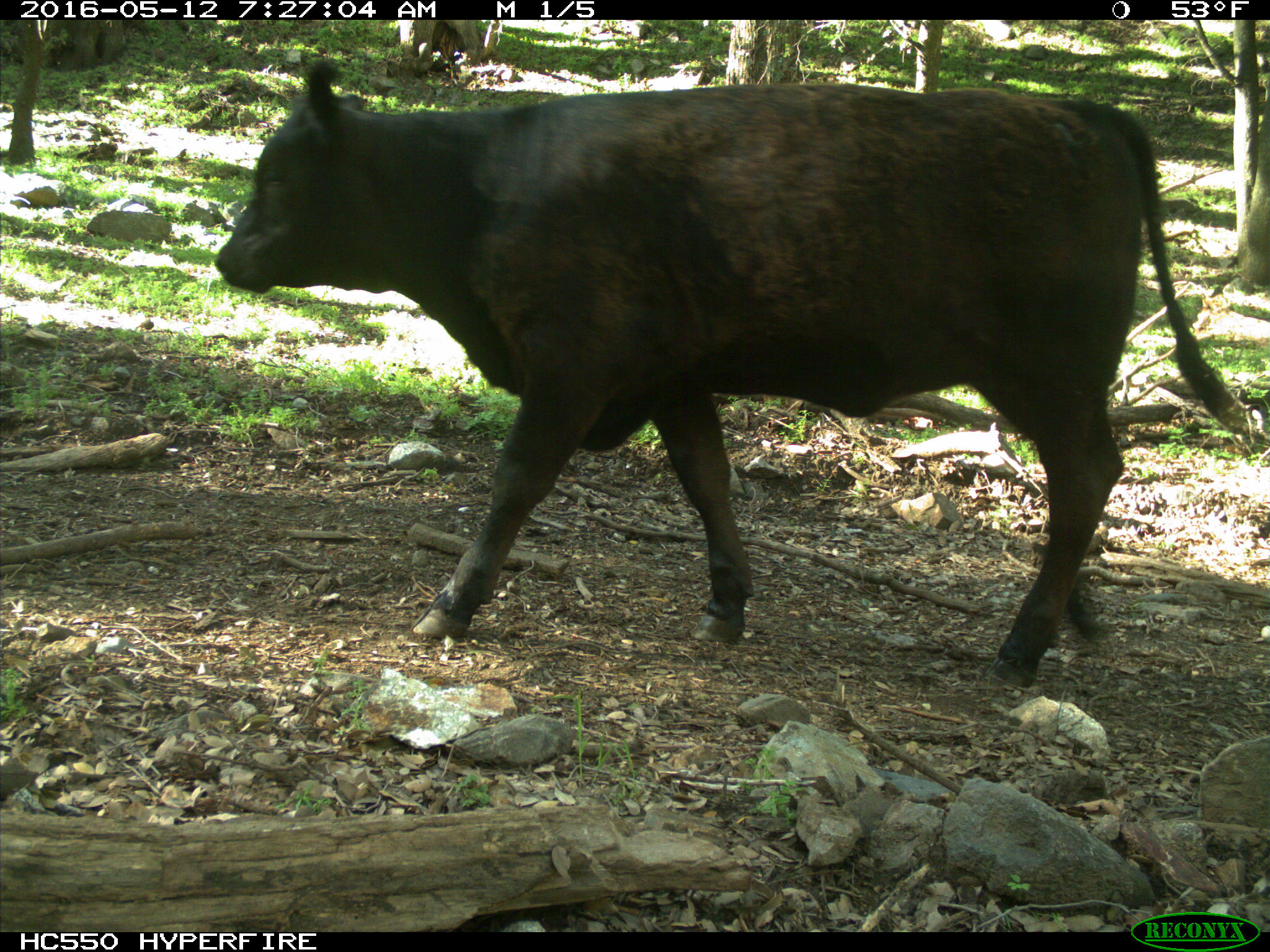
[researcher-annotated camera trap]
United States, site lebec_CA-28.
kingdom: Animalia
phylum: Chordata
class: Mammalia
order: Artiodactyla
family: Bovidae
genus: Bos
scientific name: Bos taurus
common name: domestic cow